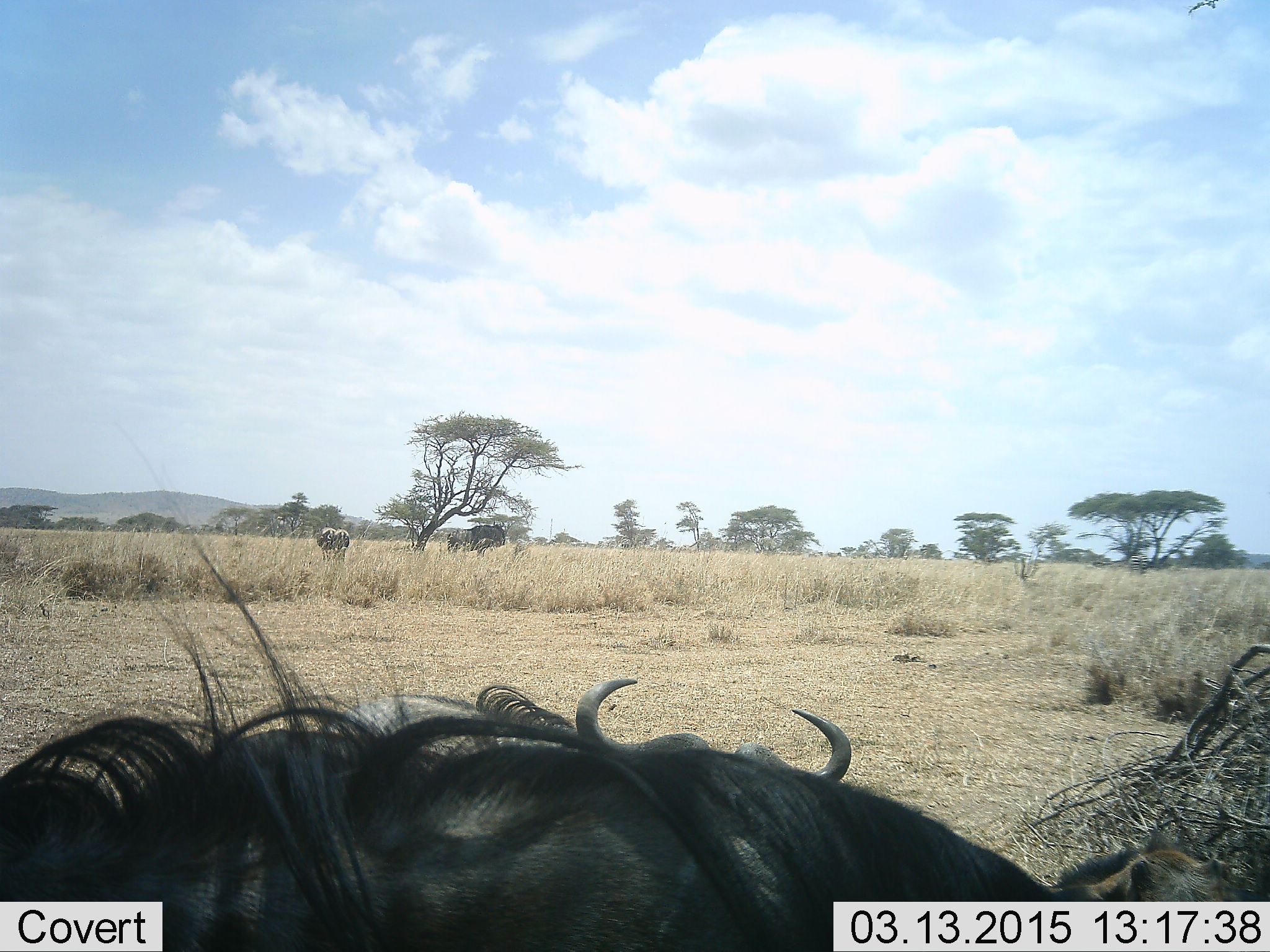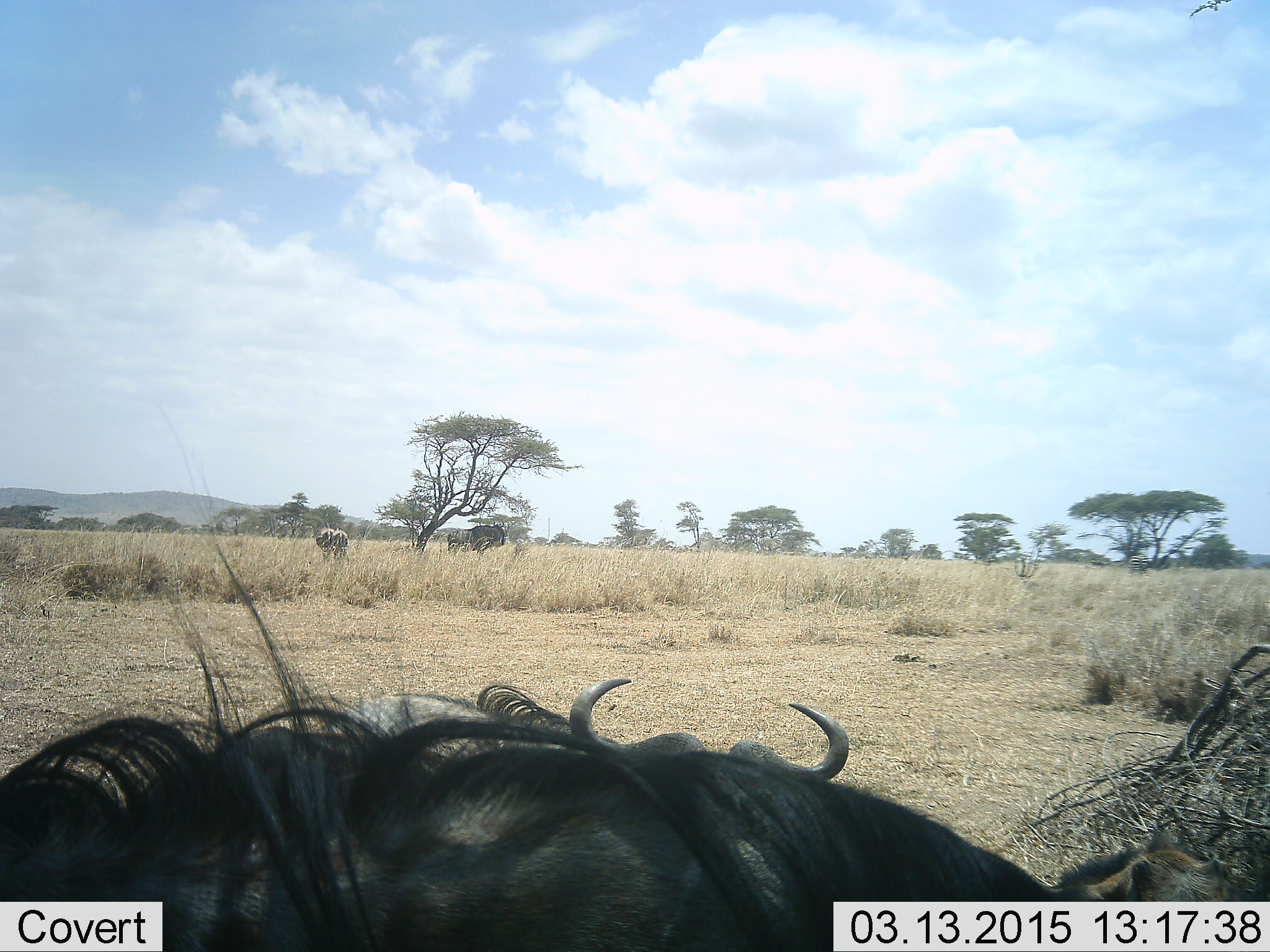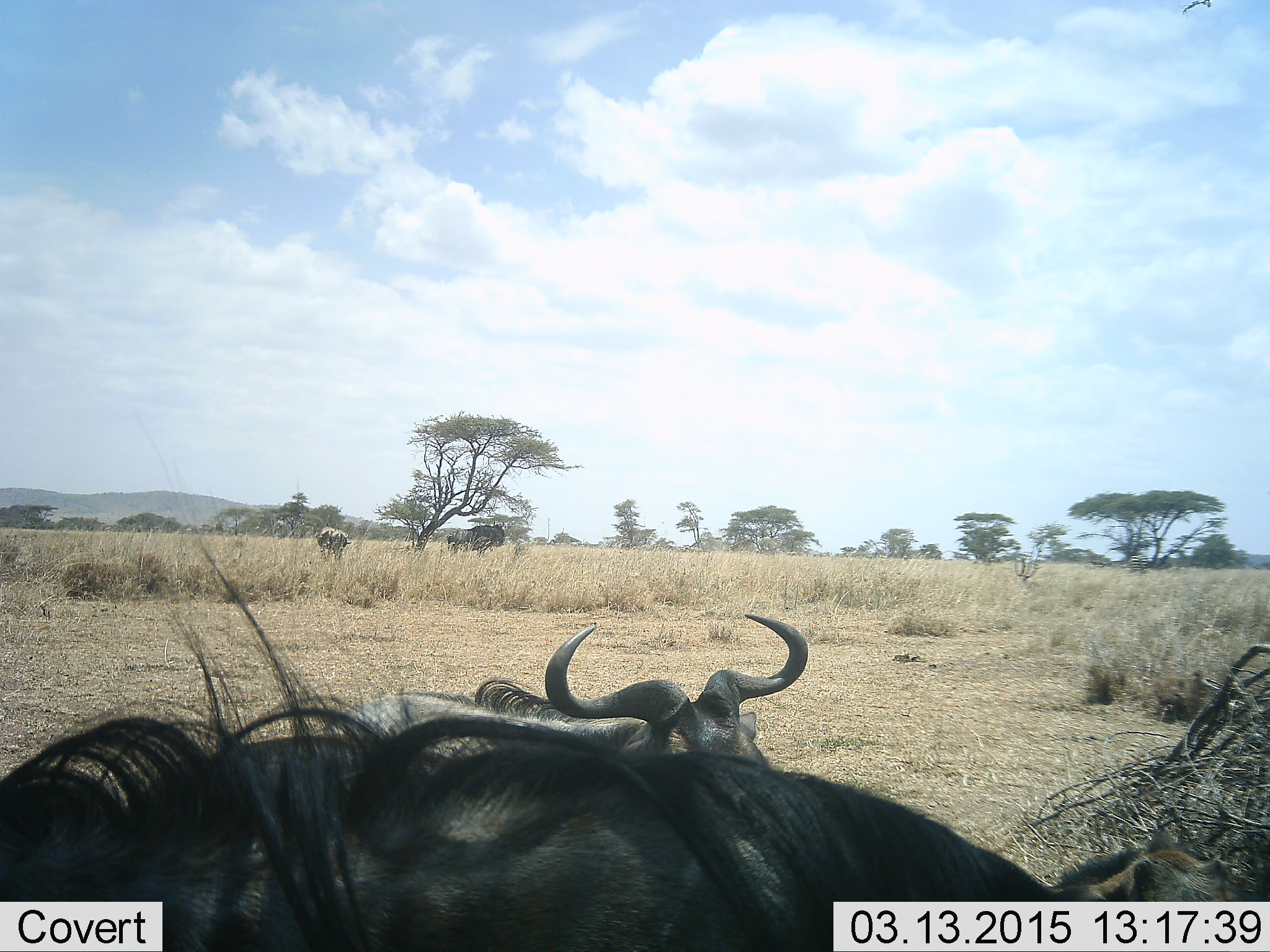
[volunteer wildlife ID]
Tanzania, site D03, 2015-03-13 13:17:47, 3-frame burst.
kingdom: Animalia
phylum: Chordata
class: Mammalia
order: Artiodactyla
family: Bovidae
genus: Connochaetes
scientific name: Connochaetes taurinus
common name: blue wildebeest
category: wildebeest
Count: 4.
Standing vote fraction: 50%.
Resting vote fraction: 70%.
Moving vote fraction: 10%.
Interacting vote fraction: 20%.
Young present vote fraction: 10%.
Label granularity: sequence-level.